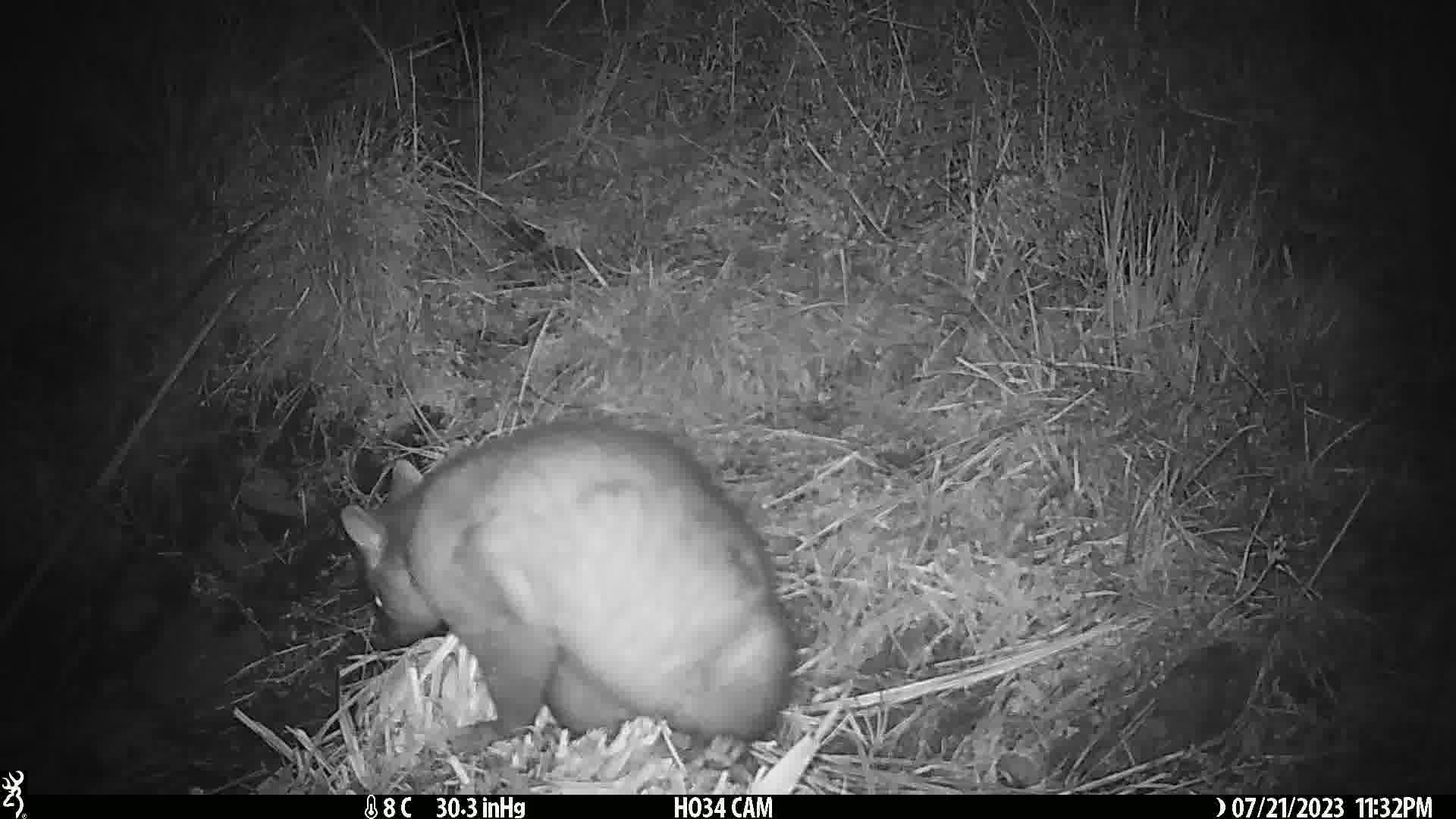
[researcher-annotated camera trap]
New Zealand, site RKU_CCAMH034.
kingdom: Animalia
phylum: Chordata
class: Mammalia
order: Diprotodontia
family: Phalangeridae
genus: Trichosurus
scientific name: Trichosurus vulpecula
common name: common brushtail possum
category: possum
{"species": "possum (common brushtail possum) (Trichosurus vulpecula)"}